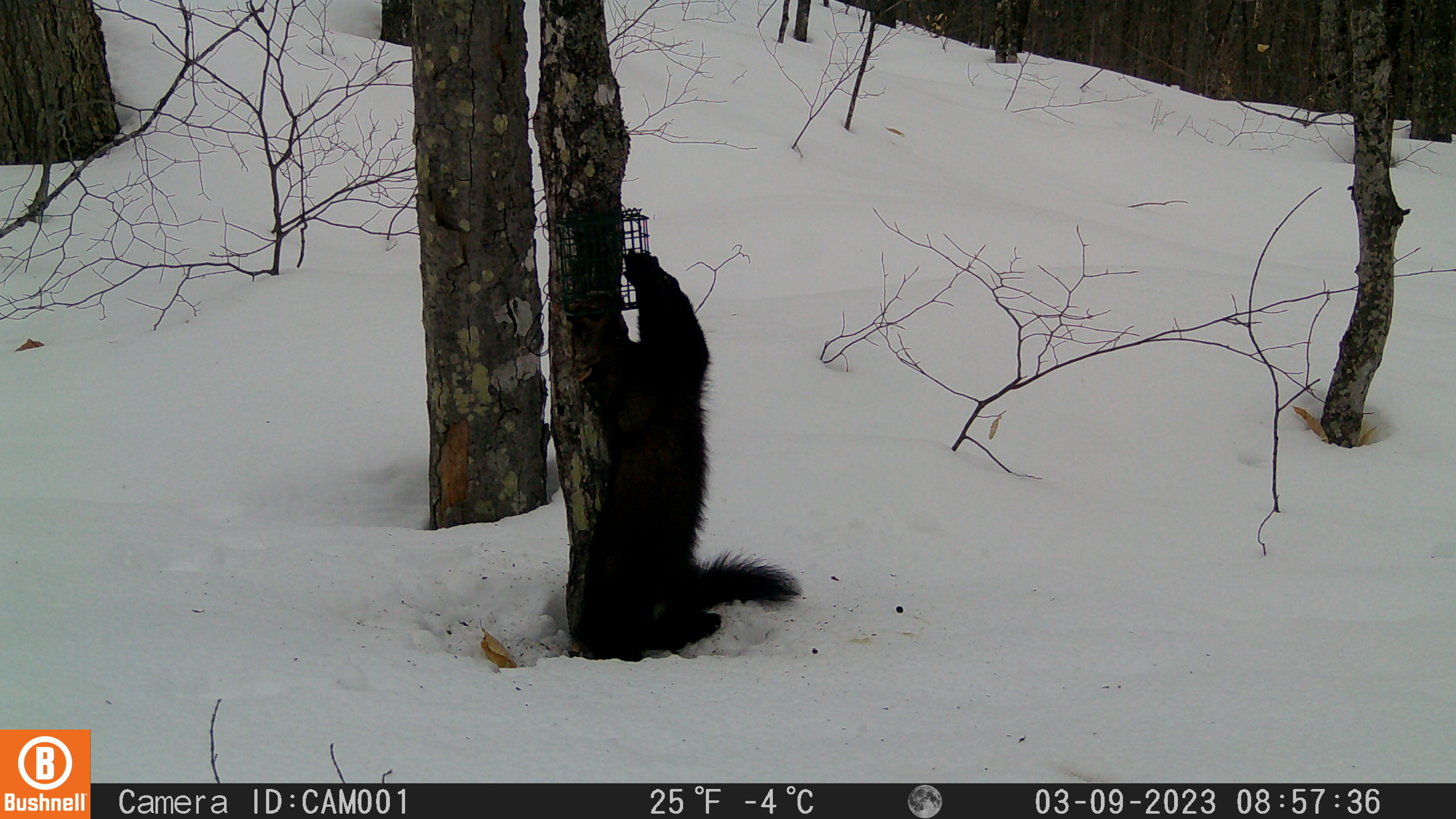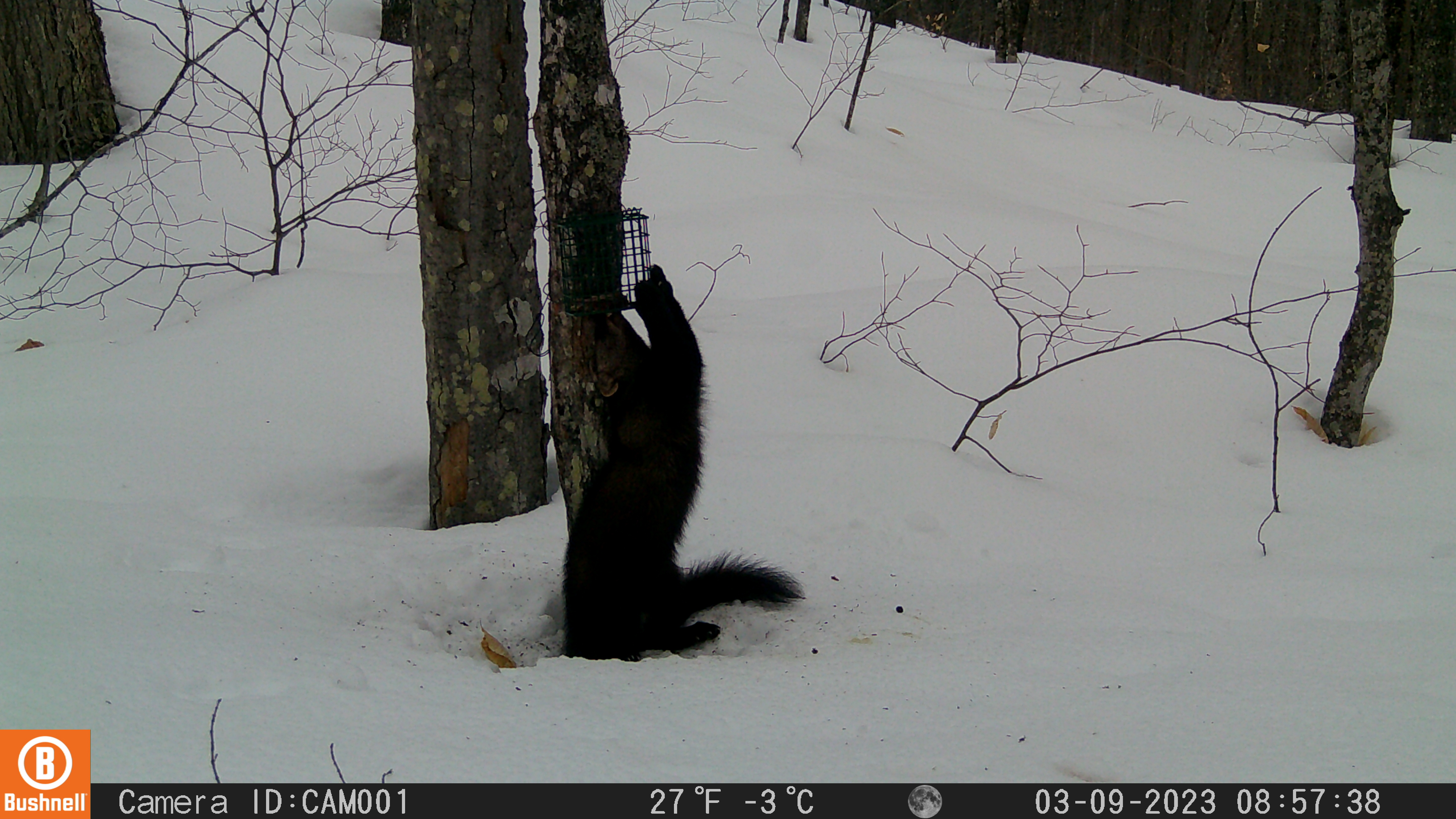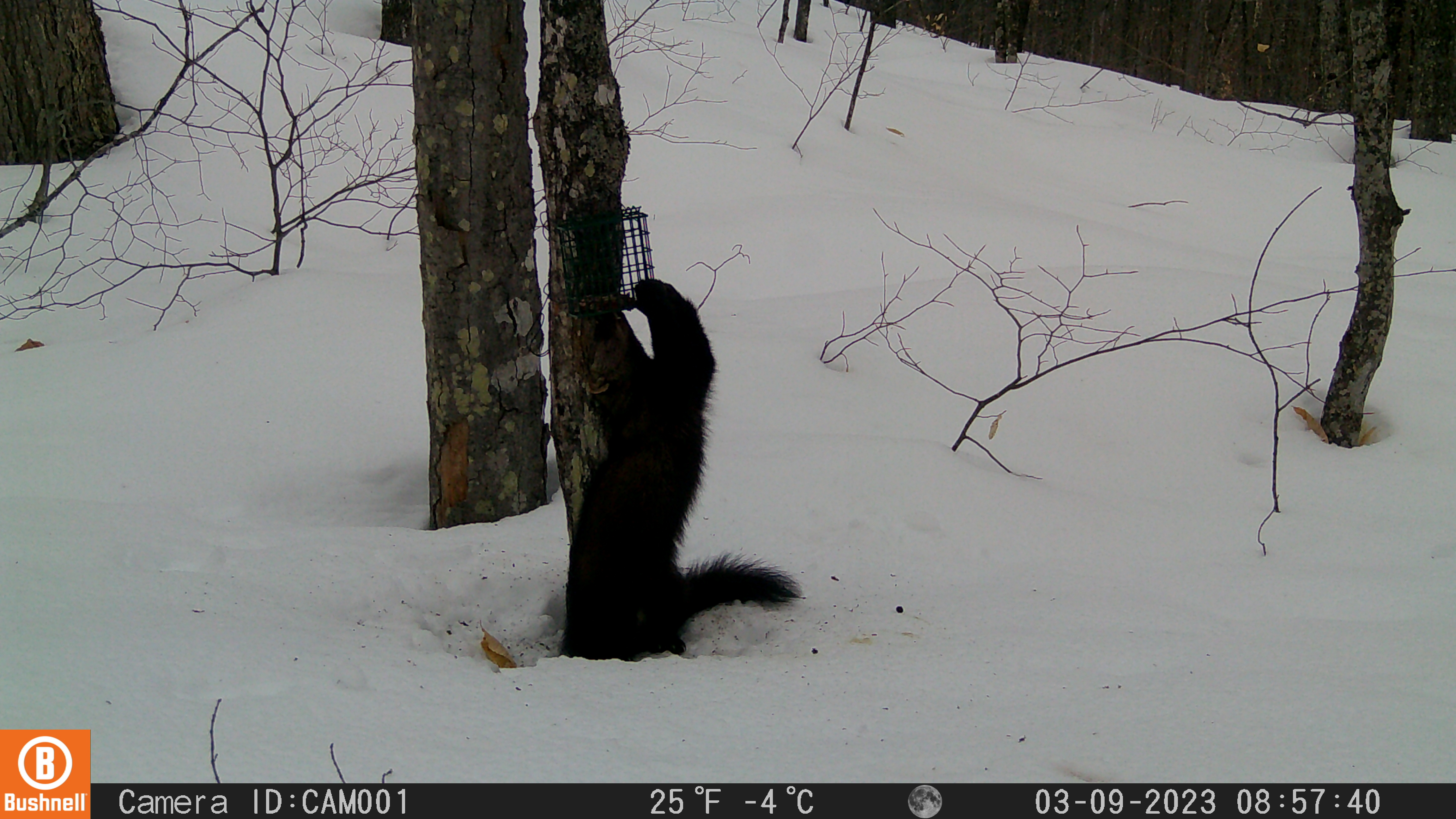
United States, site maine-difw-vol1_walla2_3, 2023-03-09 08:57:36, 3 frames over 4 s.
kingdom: Animalia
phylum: Chordata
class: Mammalia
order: Carnivora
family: Mustelidae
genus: Pekania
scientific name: Pekania pennanti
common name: fisher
Fisher (Pekania pennanti).